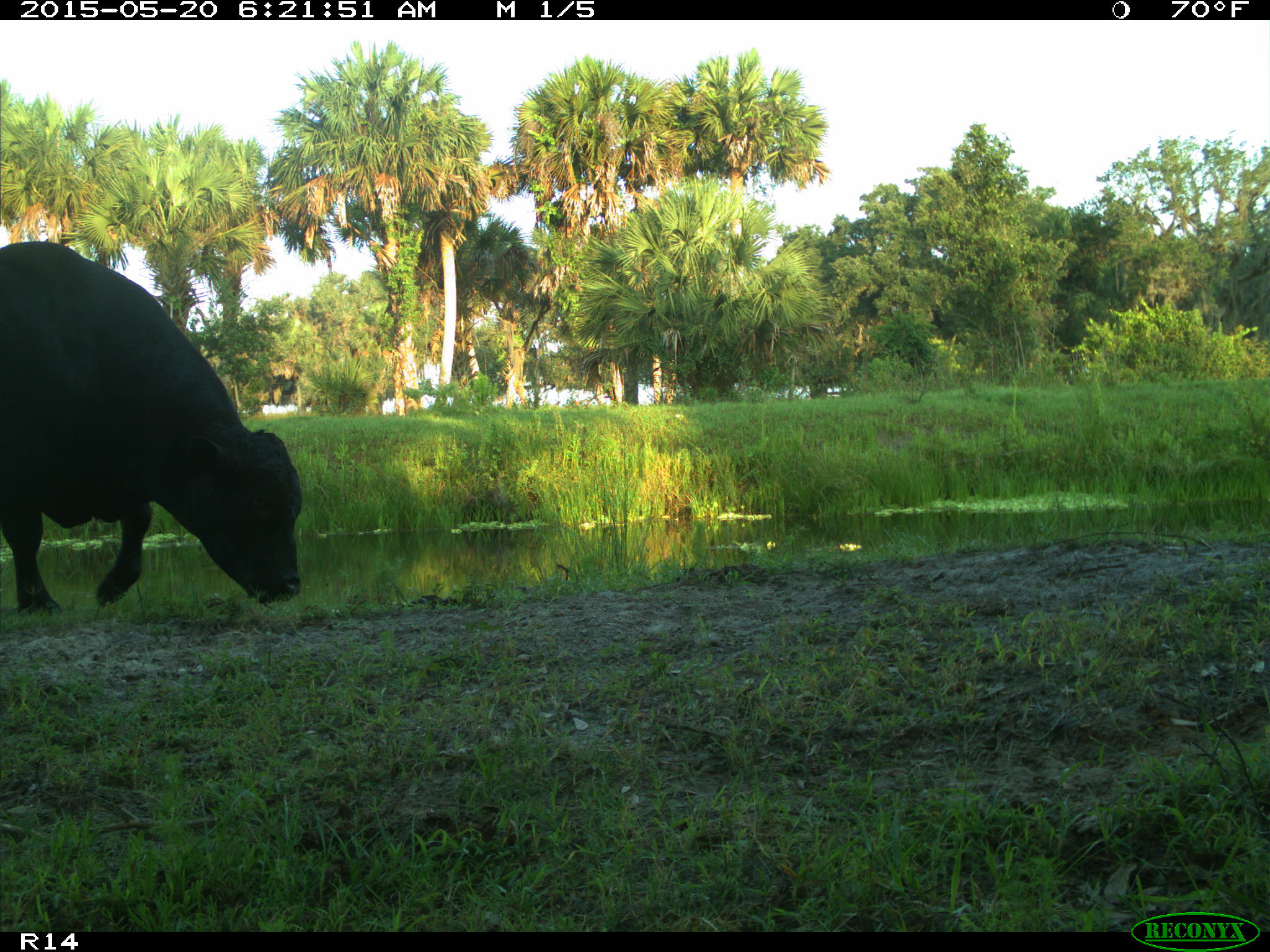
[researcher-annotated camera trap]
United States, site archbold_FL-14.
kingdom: Animalia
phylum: Chordata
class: Mammalia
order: Artiodactyla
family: Bovidae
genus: Bos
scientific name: Bos taurus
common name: domestic cow